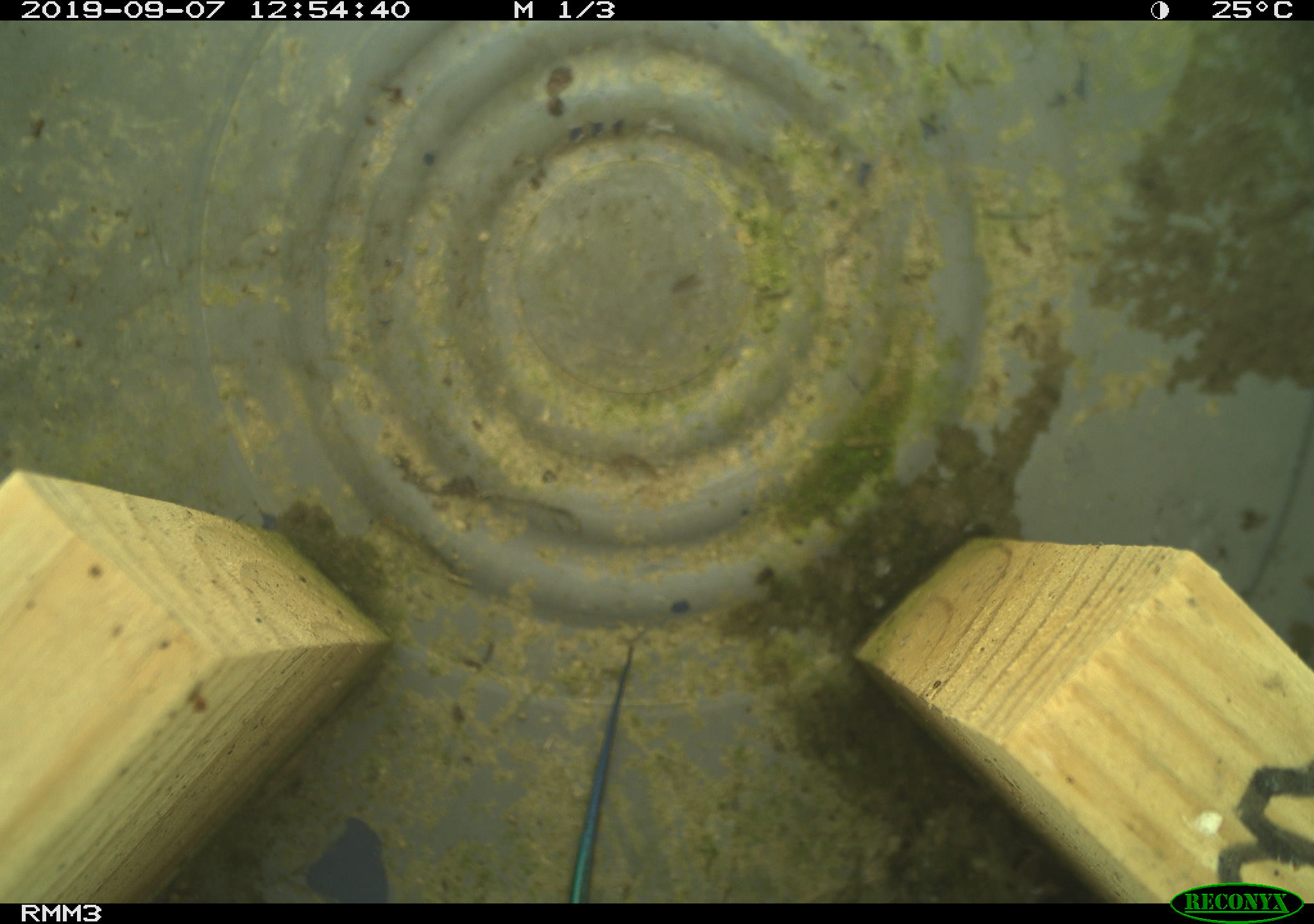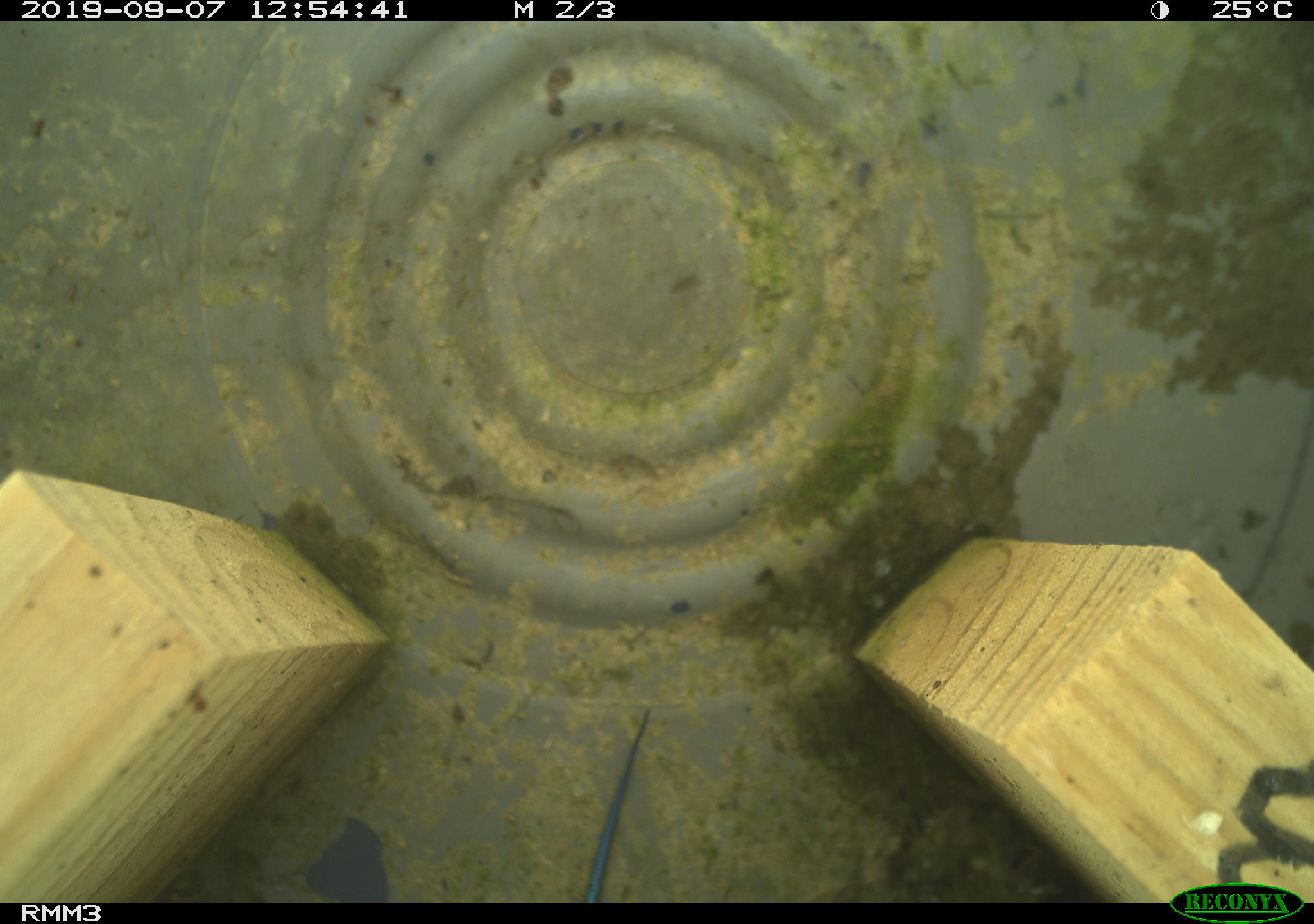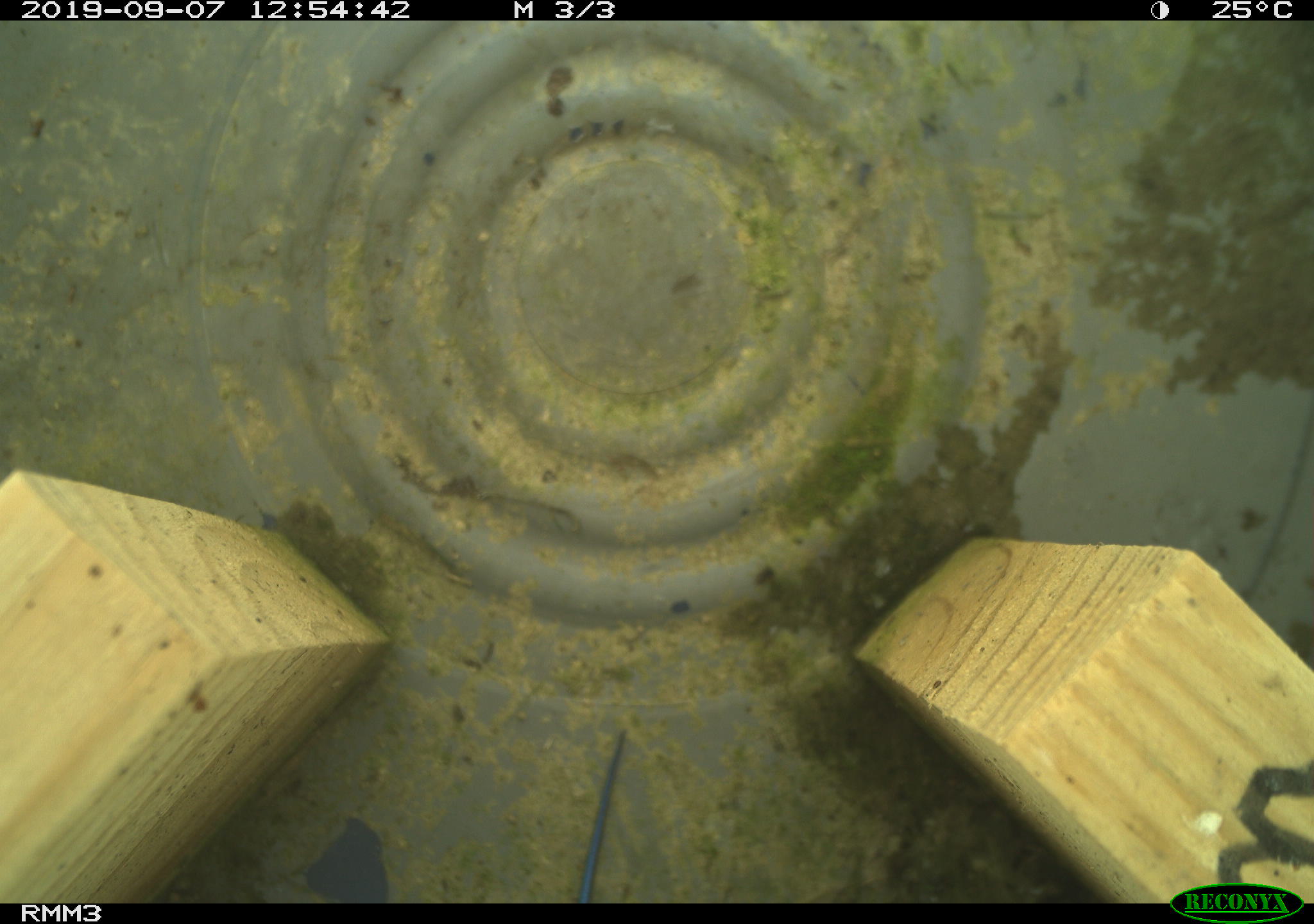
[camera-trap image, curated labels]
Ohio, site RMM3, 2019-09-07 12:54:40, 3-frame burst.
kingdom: Animalia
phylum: Chordata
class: Reptilia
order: Squamata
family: Scincidae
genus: Plestiodon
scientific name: Plestiodon fasciatus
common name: common five-lined skink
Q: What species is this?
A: Common five-lined skink (Plestiodon fasciatus).